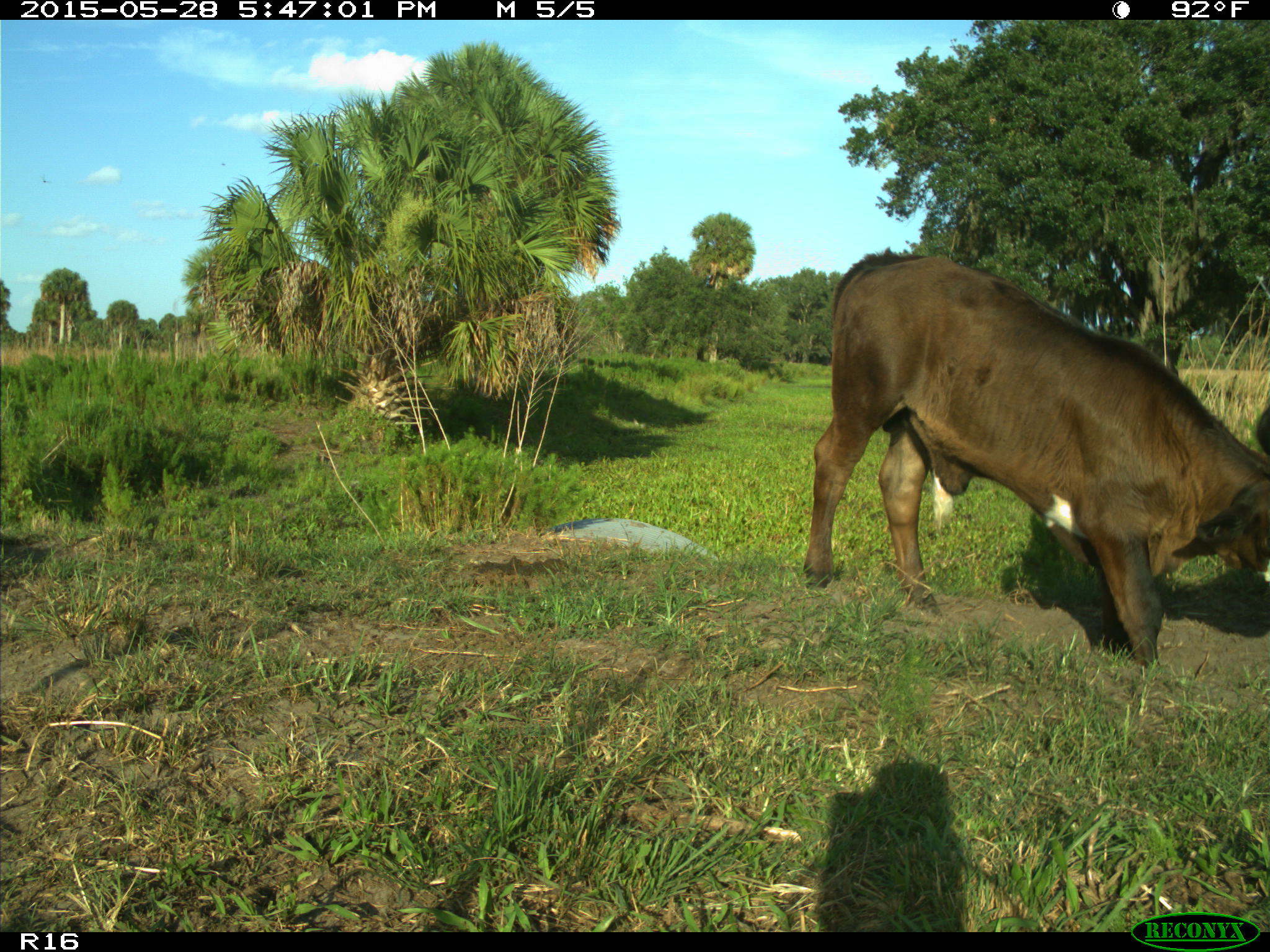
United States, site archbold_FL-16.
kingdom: Animalia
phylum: Chordata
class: Mammalia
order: Artiodactyla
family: Bovidae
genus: Bos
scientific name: Bos taurus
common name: domestic cow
Bos taurus (domestic cow).